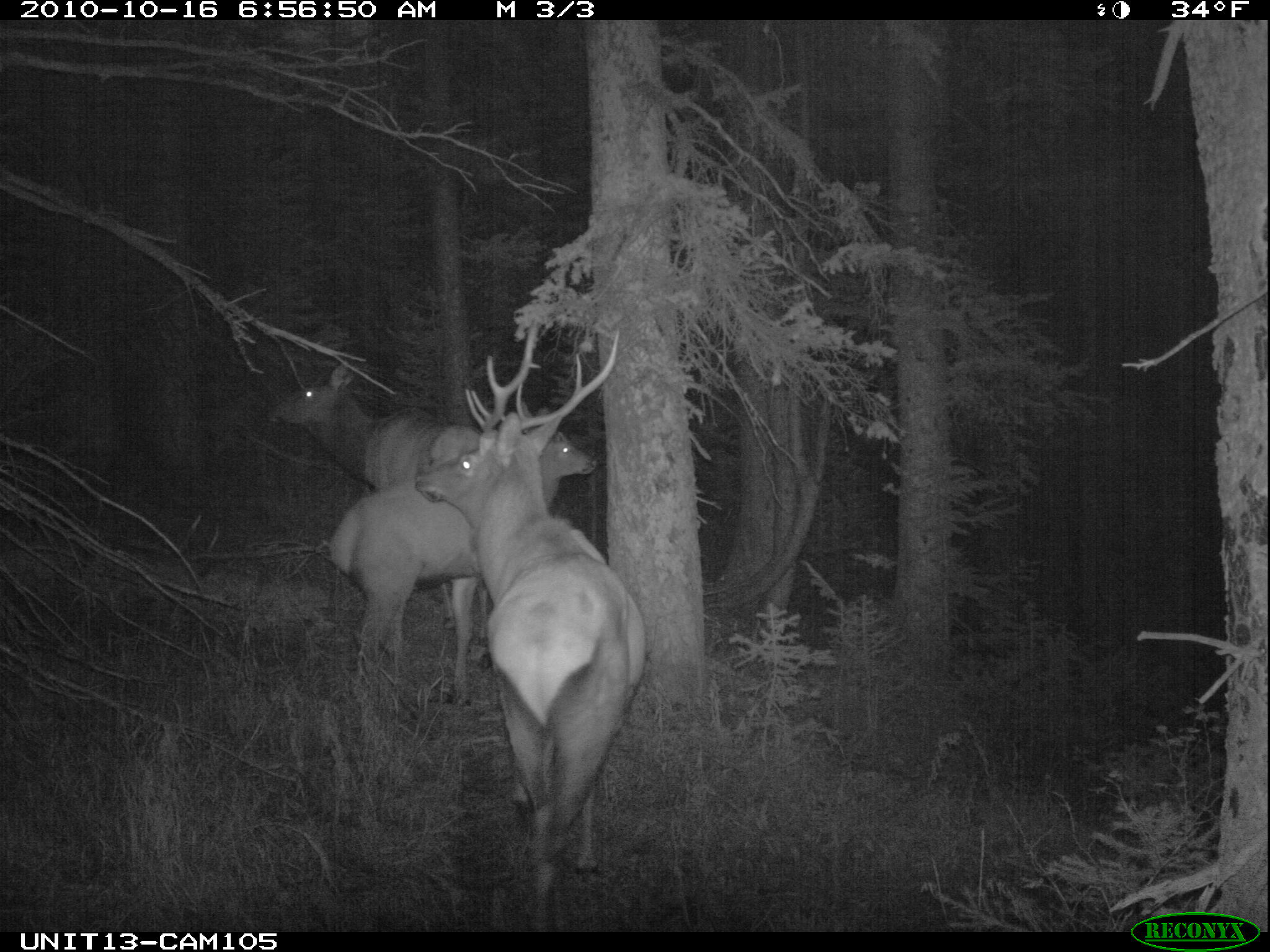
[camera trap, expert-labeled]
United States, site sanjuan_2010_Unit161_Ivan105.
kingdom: Animalia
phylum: Chordata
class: Mammalia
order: Artiodactyla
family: Cervidae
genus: Cervus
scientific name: Cervus elaphus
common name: red deer